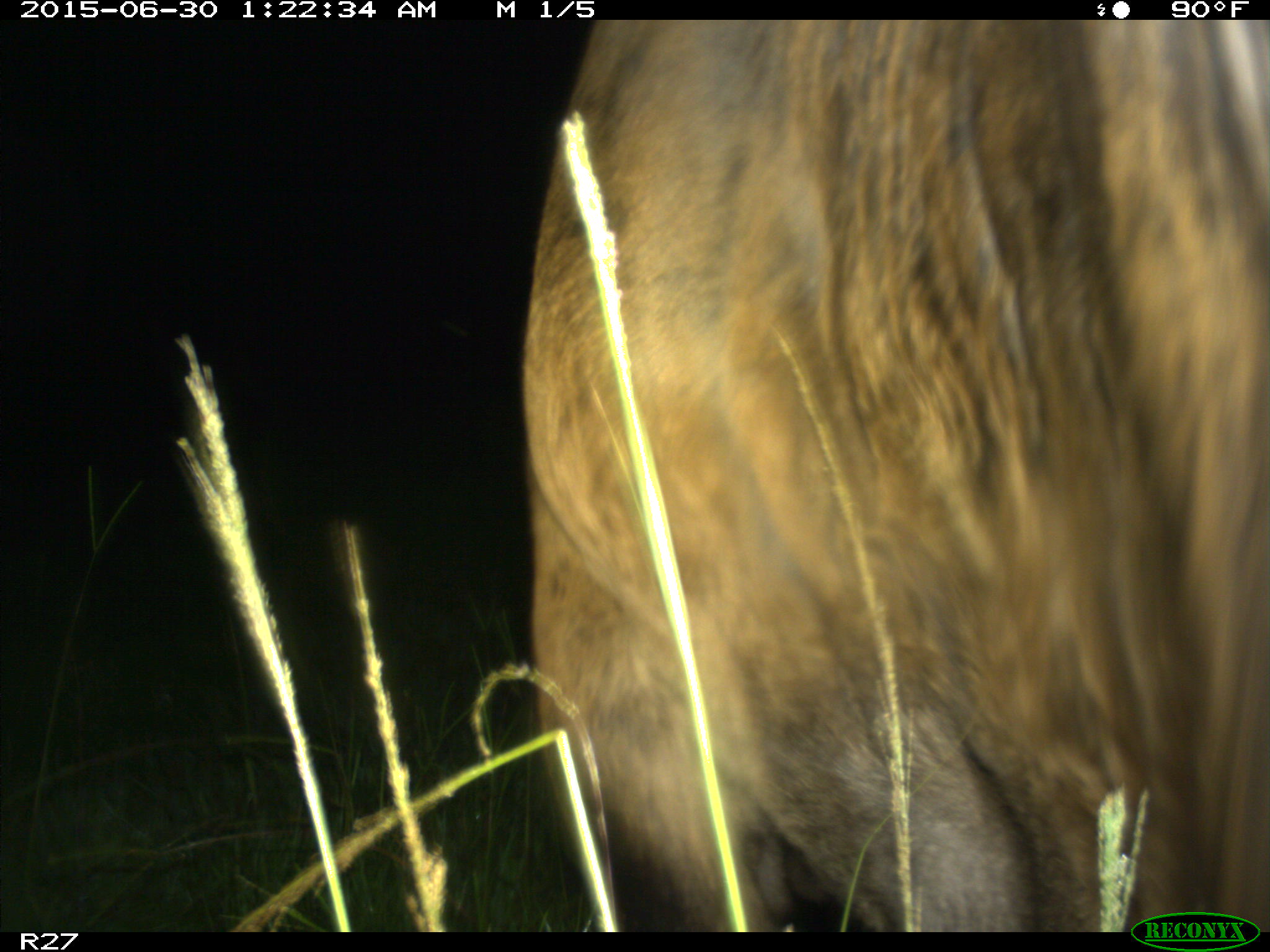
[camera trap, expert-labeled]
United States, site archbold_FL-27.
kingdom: Animalia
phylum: Chordata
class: Mammalia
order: Artiodactyla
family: Bovidae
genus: Bos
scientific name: Bos taurus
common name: domestic cow